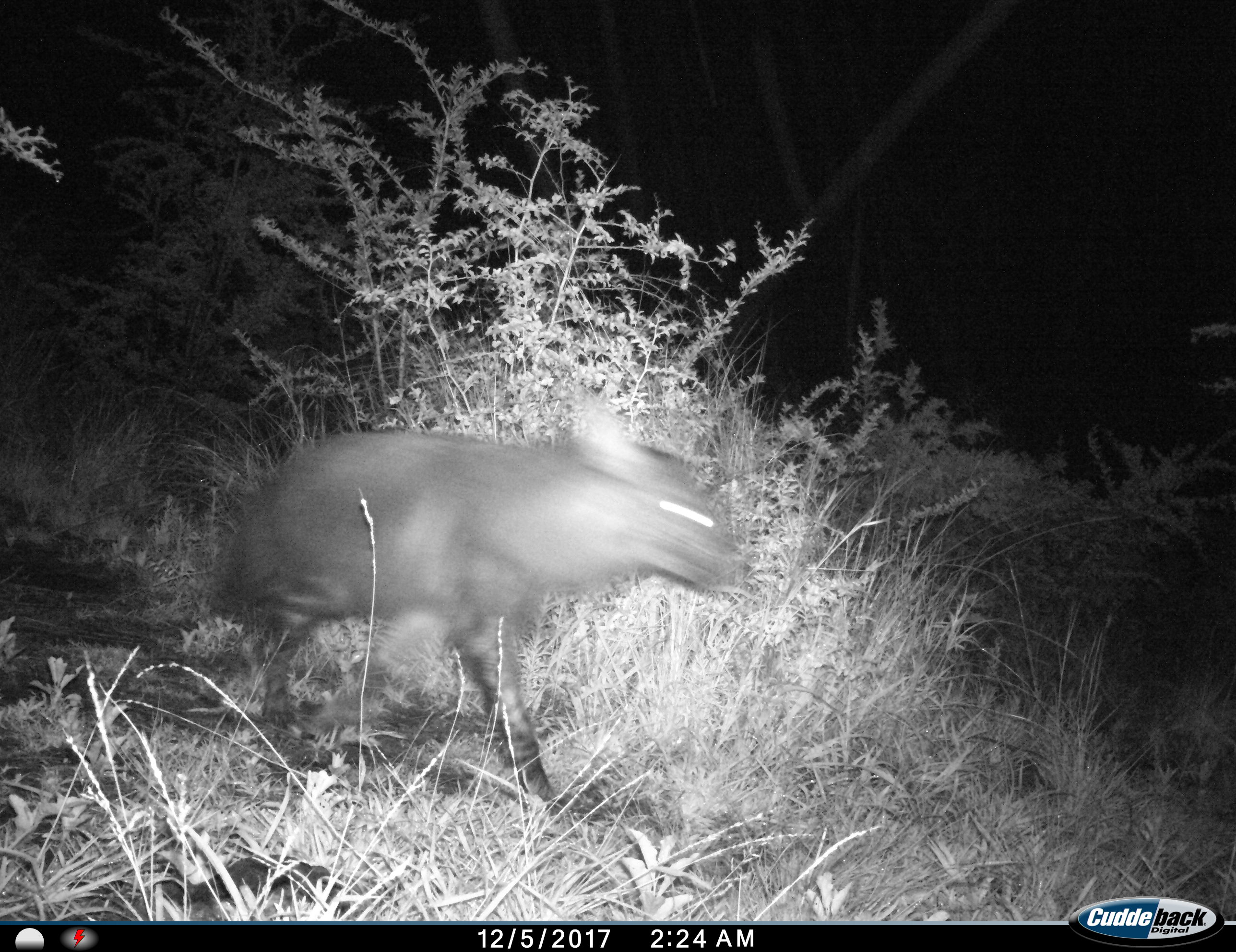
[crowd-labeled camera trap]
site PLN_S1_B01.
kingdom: Animalia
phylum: Chordata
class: Mammalia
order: Carnivora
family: Hyaenidae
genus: Parahyaena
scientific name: Parahyaena brunnea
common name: brown hyena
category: hyenabrown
Hyenabrown (brown hyena) (Parahyaena brunnea), count 1. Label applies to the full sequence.